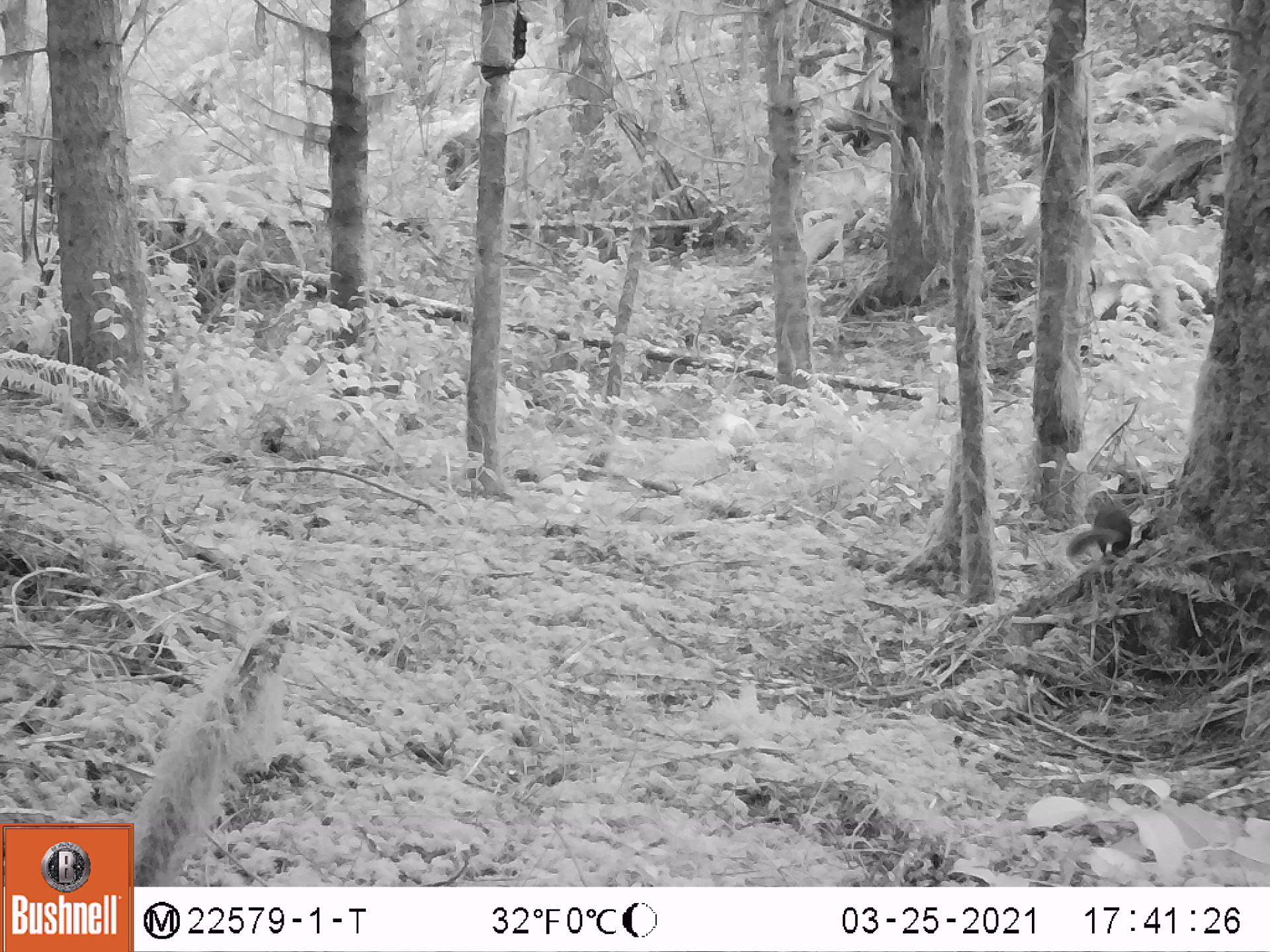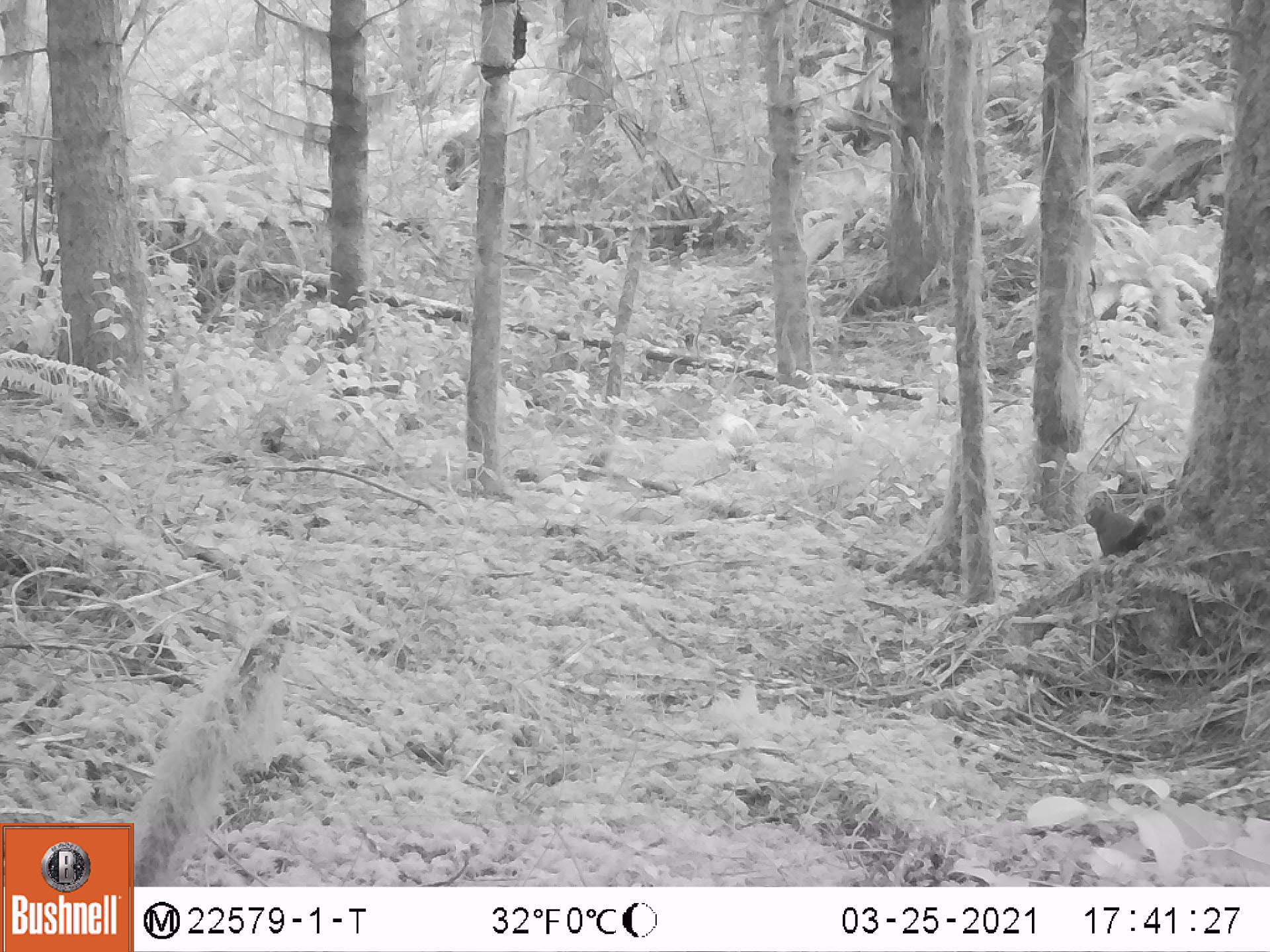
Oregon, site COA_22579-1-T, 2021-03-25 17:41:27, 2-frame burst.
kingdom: Animalia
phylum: Chordata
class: Mammalia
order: Rodentia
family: Sciuridae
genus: Tamiasciurus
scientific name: Tamiasciurus douglasii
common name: douglas squirrel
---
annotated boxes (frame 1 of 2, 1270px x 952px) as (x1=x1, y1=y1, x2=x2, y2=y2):
douglas squirrel: (x1=1061, y1=495, x2=1136, y2=568)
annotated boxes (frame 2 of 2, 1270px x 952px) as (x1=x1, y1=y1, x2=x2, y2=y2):
douglas squirrel: (x1=1080, y1=496, x2=1171, y2=563)